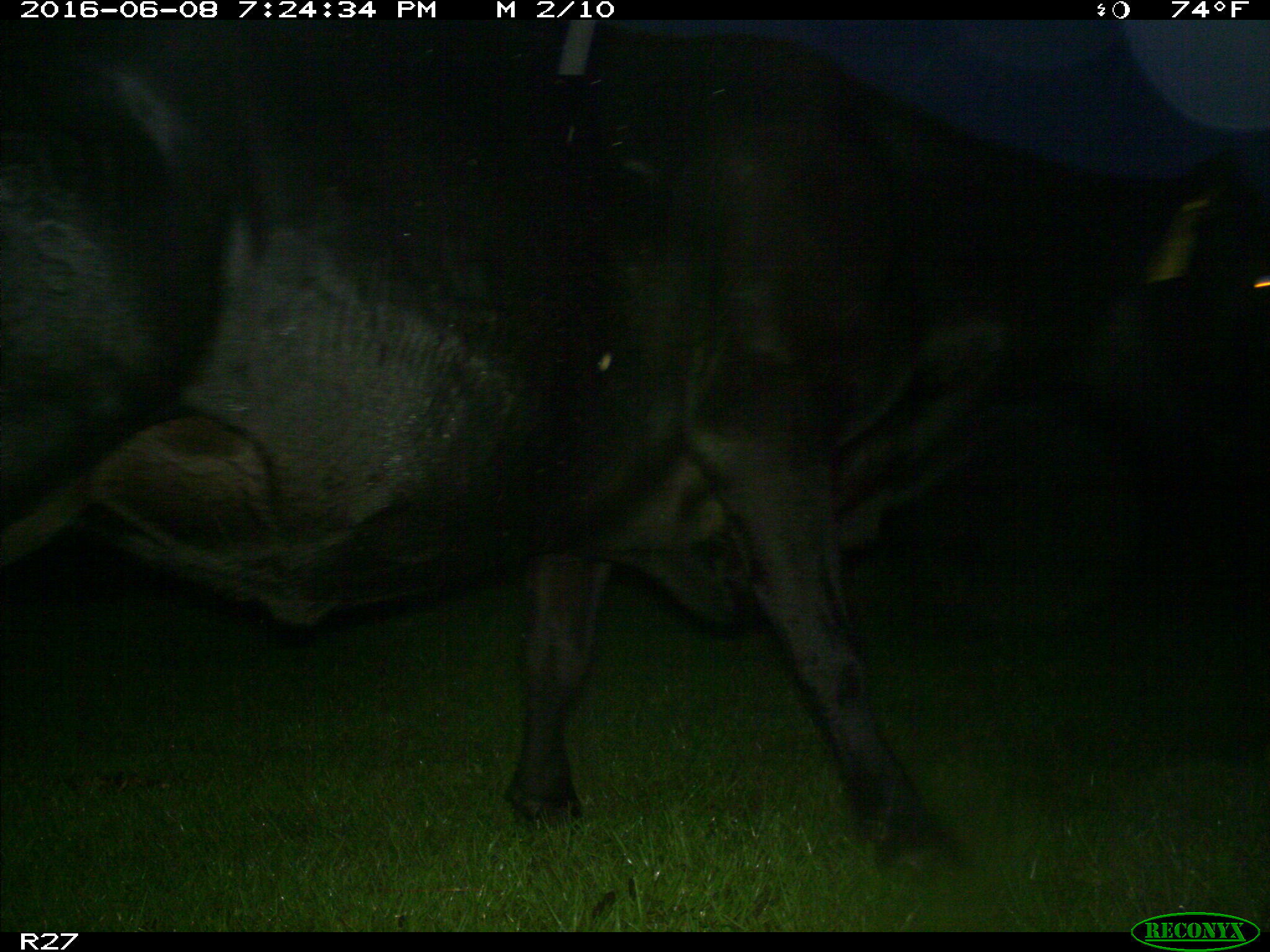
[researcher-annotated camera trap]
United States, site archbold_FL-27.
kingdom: Animalia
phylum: Chordata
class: Mammalia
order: Artiodactyla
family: Bovidae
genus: Bos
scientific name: Bos taurus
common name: domestic cow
Bos taurus (domestic cow).